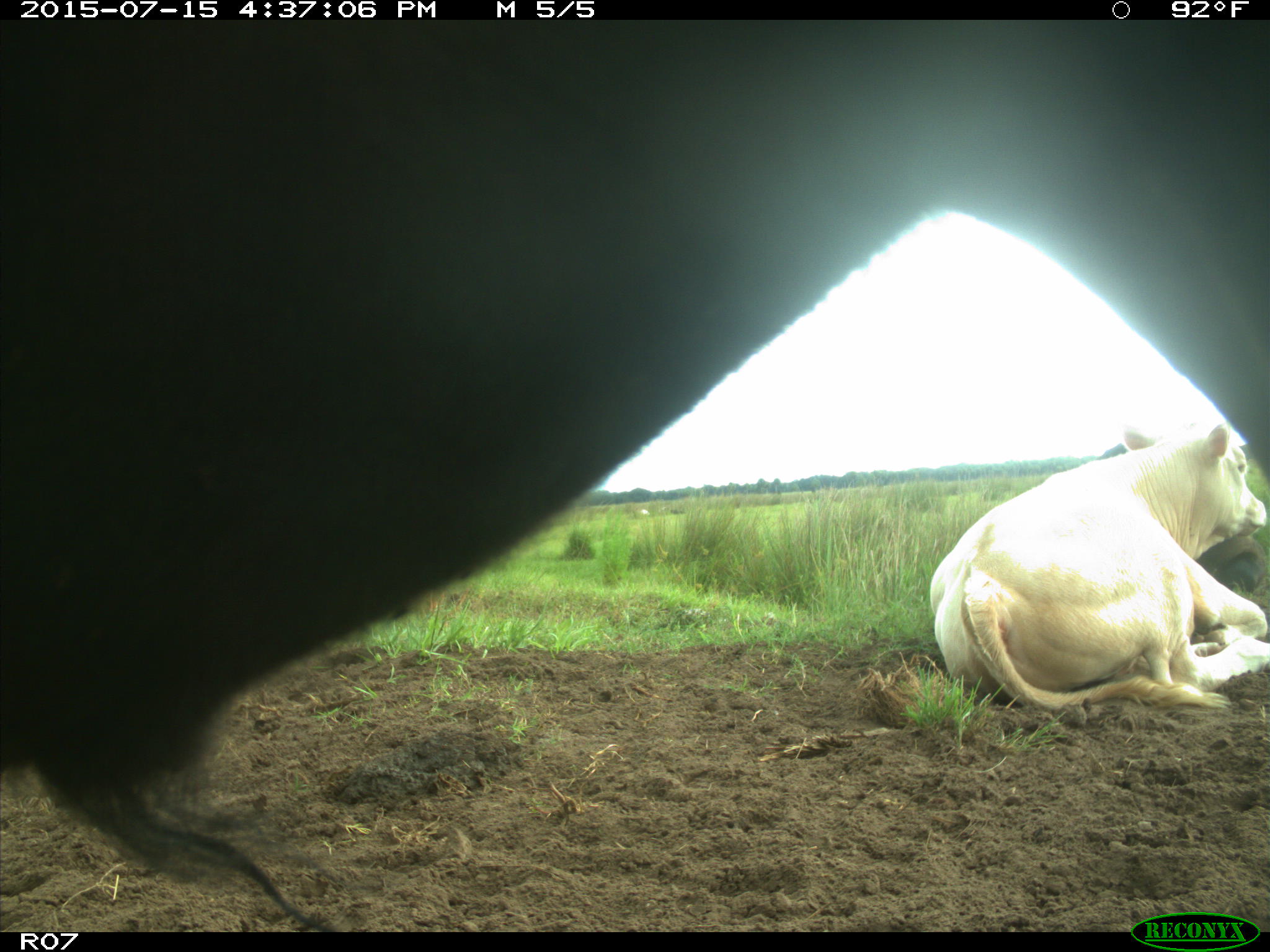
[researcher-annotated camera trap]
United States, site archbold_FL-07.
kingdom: Animalia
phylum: Chordata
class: Mammalia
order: Artiodactyla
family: Bovidae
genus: Bos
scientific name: Bos taurus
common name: domestic cow